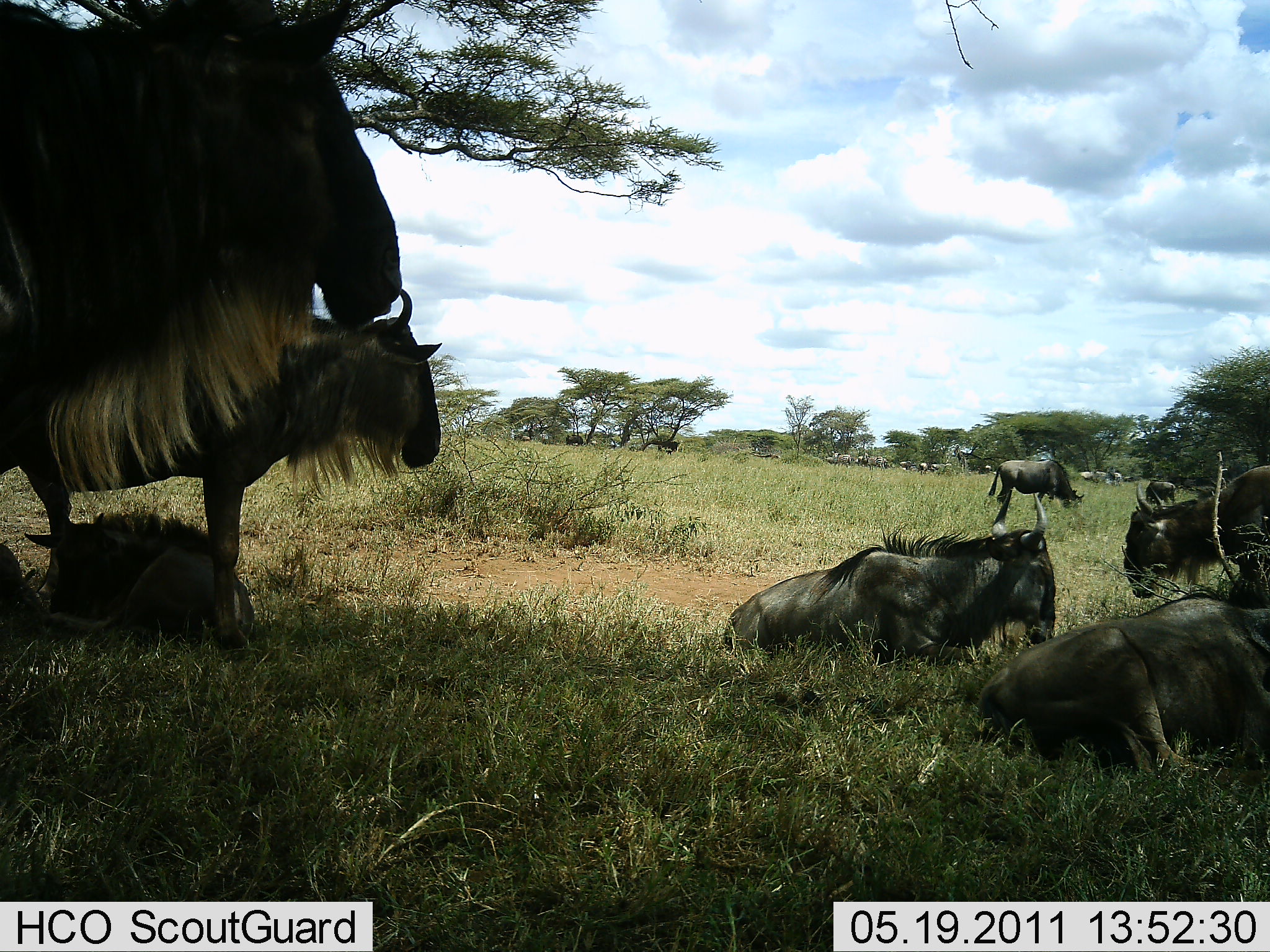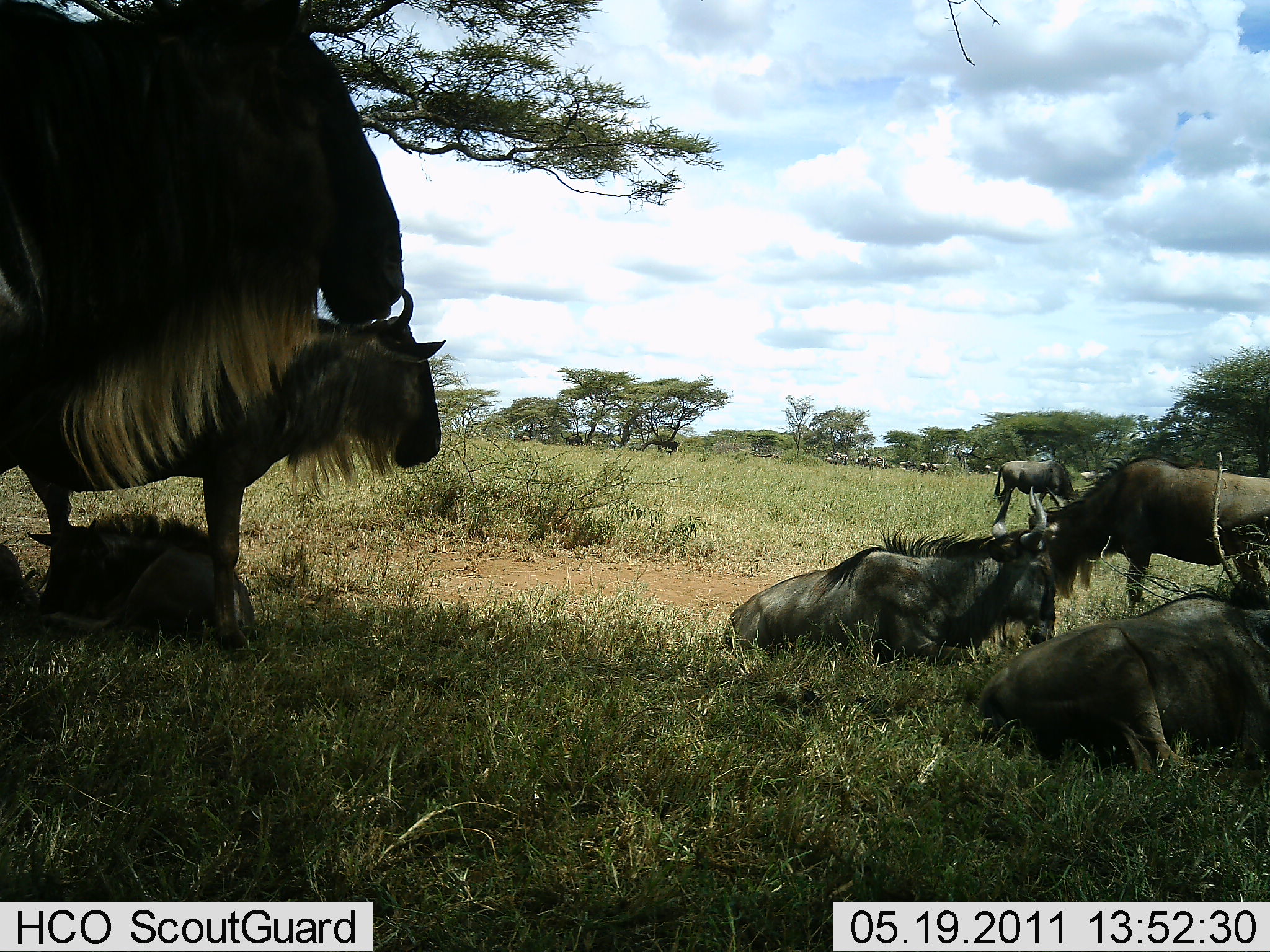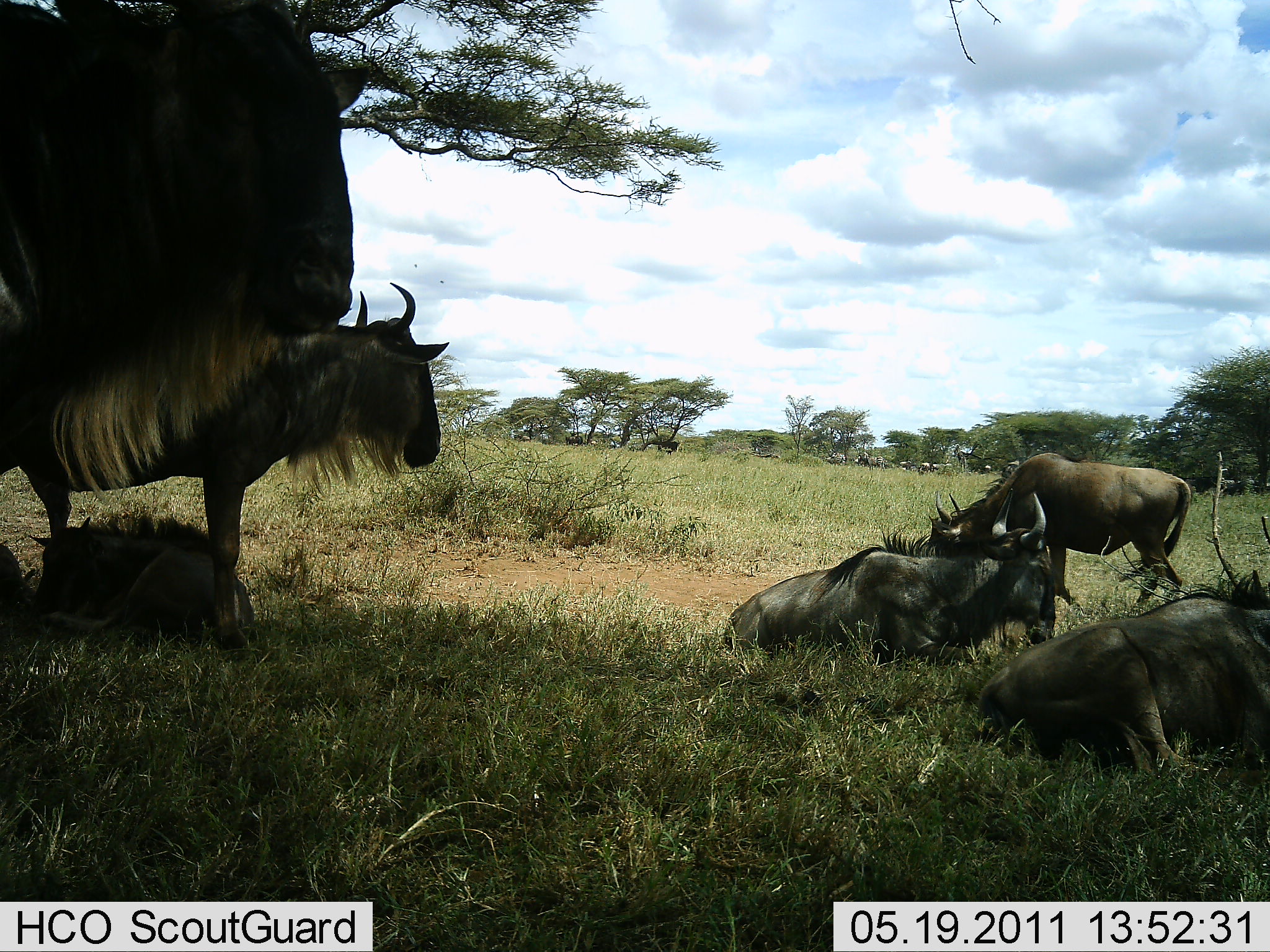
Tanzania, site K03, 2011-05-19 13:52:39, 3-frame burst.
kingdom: Animalia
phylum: Chordata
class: Mammalia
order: Artiodactyla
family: Bovidae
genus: Connochaetes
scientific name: Connochaetes taurinus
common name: blue wildebeest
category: wildebeest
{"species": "wildebeest (blue wildebeest) (Connochaetes taurinus)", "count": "7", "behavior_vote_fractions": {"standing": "73%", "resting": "100%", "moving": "64%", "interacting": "9%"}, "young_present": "64%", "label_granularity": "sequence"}